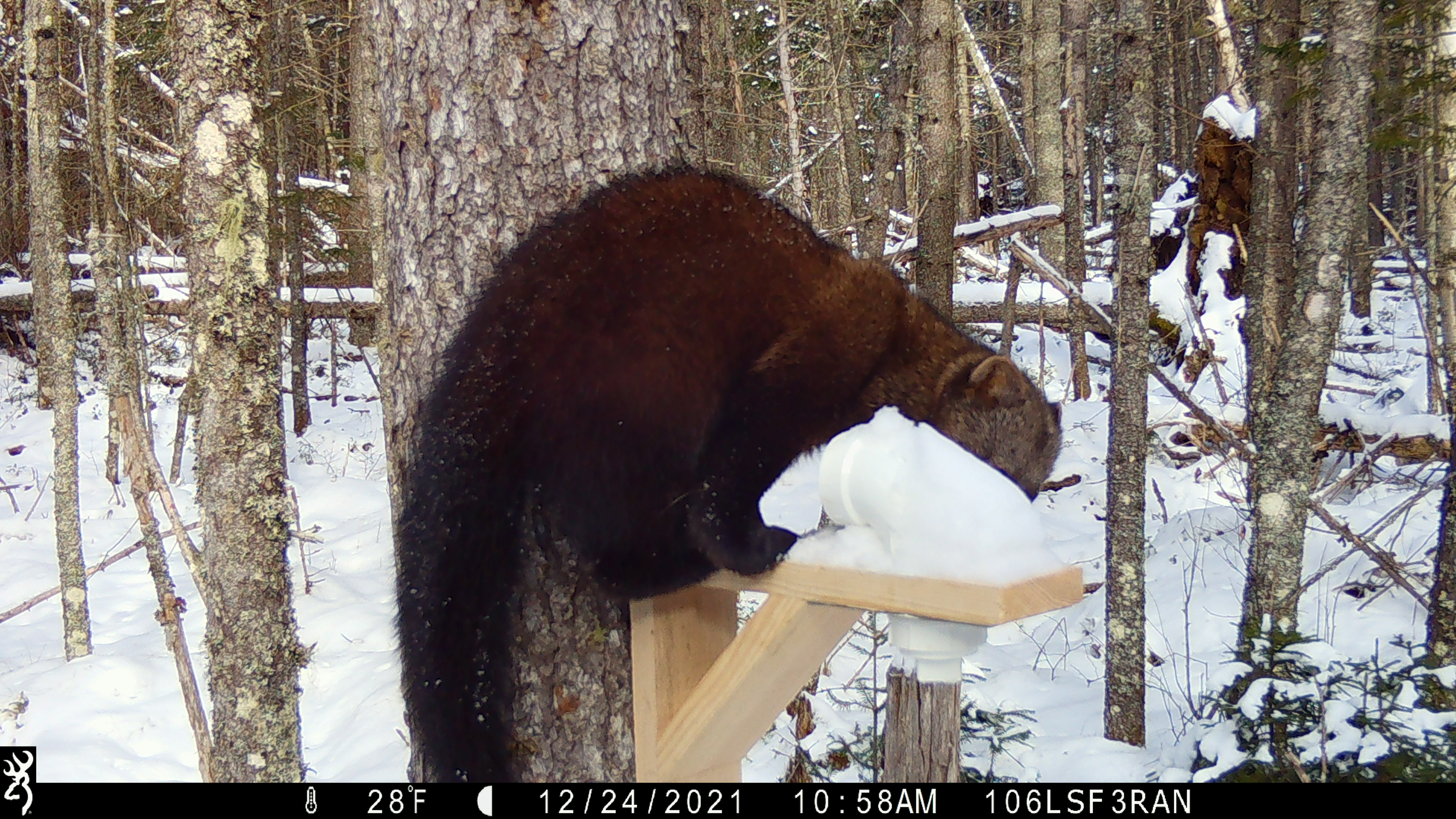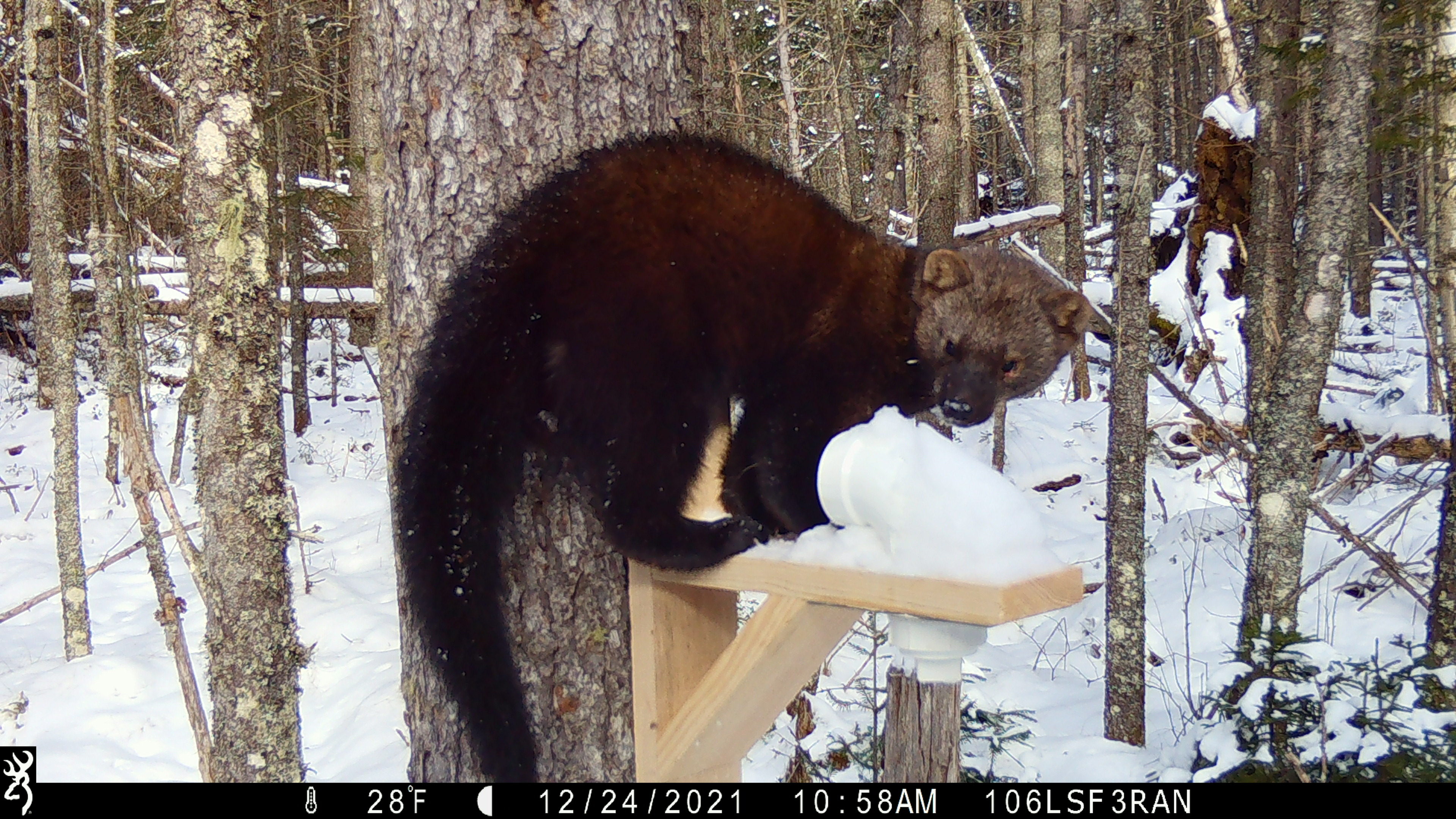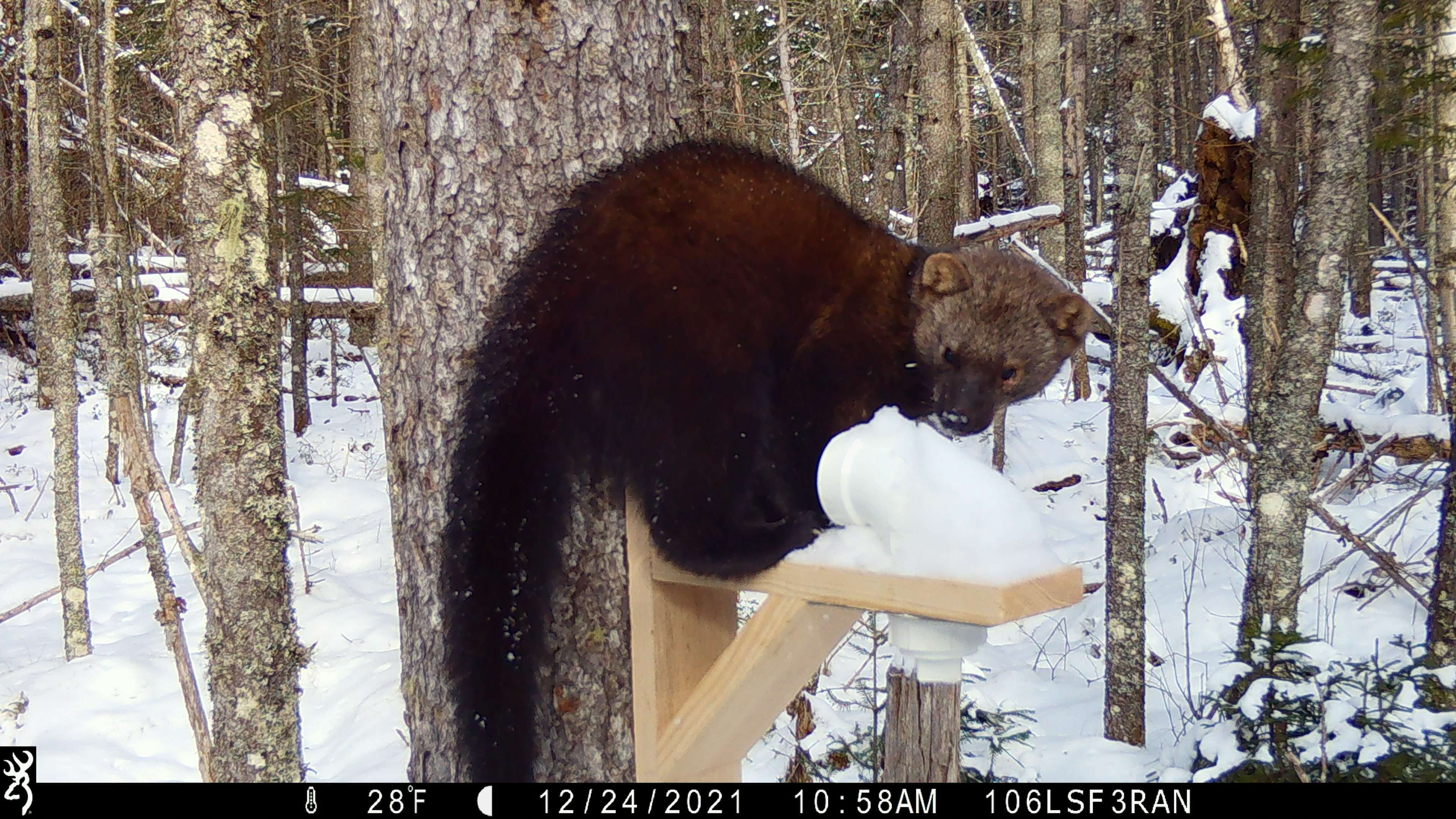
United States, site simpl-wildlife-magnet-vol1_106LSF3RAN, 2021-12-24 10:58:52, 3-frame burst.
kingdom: Animalia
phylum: Chordata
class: Mammalia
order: Carnivora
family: Mustelidae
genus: Pekania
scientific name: Pekania pennanti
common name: fisher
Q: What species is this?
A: Fisher (Pekania pennanti).